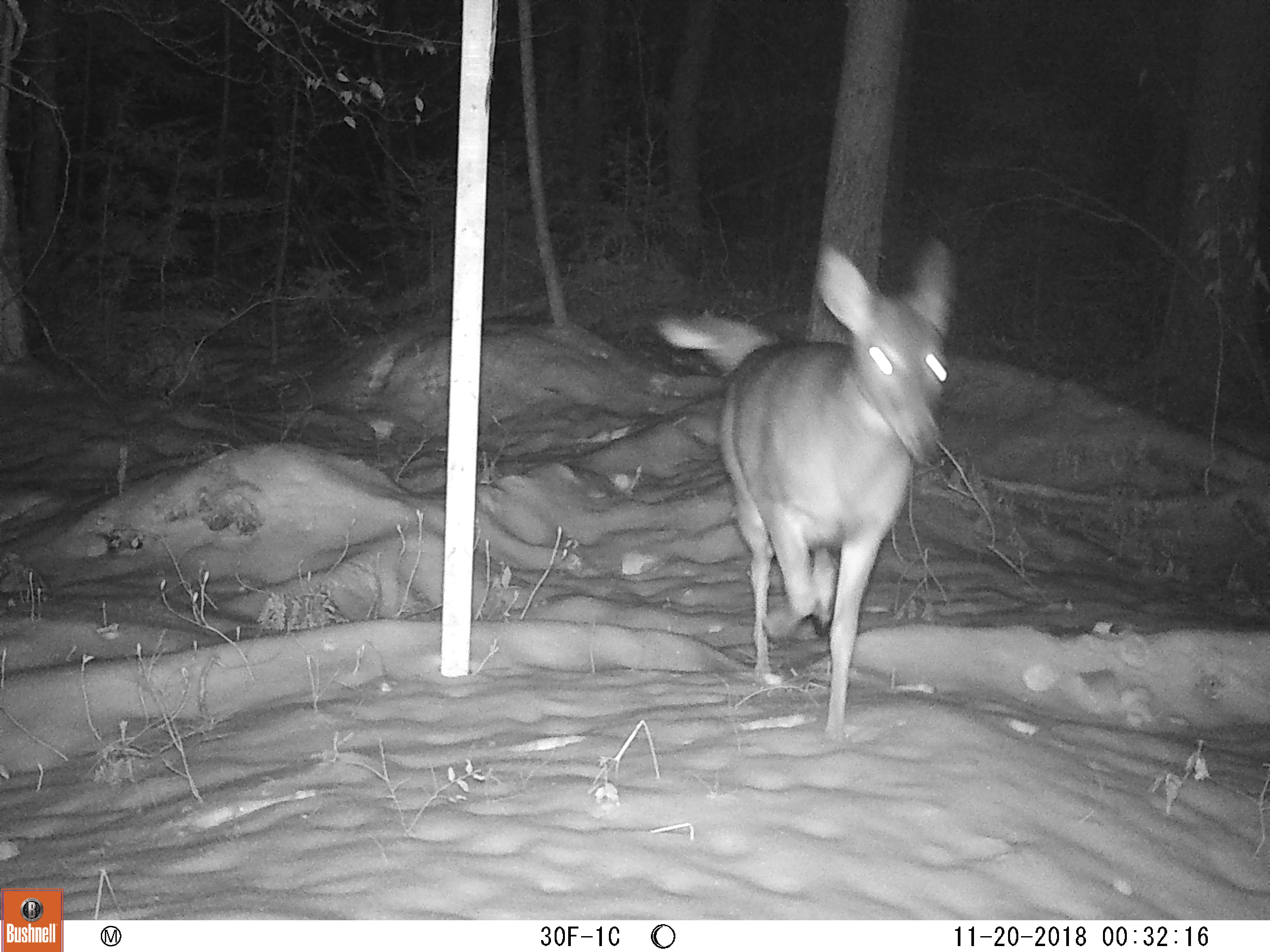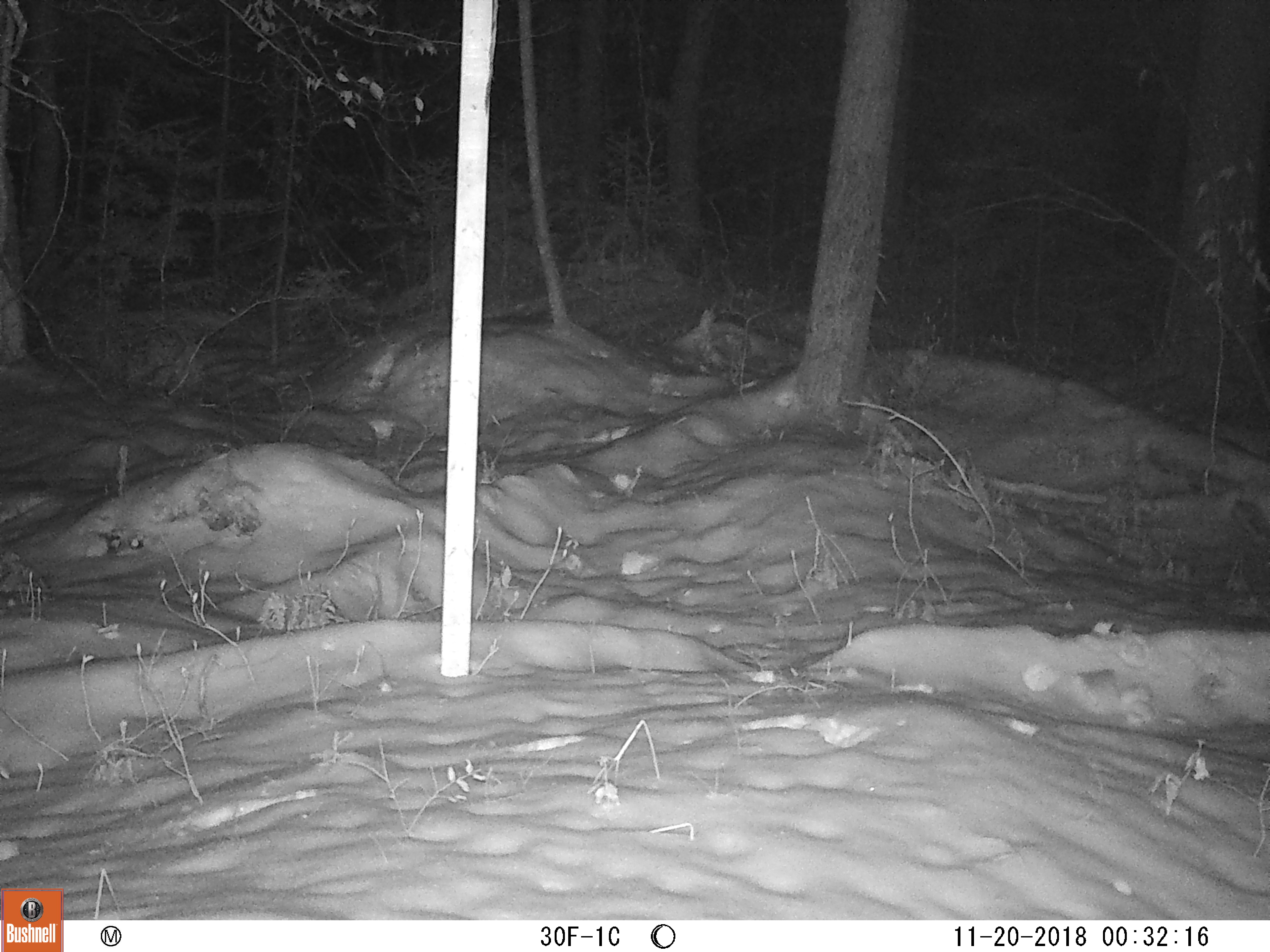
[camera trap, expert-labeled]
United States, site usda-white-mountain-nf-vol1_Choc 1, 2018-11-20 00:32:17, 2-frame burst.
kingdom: Animalia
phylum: Chordata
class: Mammalia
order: Artiodactyla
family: Cervidae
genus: Odocoileus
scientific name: Odocoileus virginianus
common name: white-tailed deer